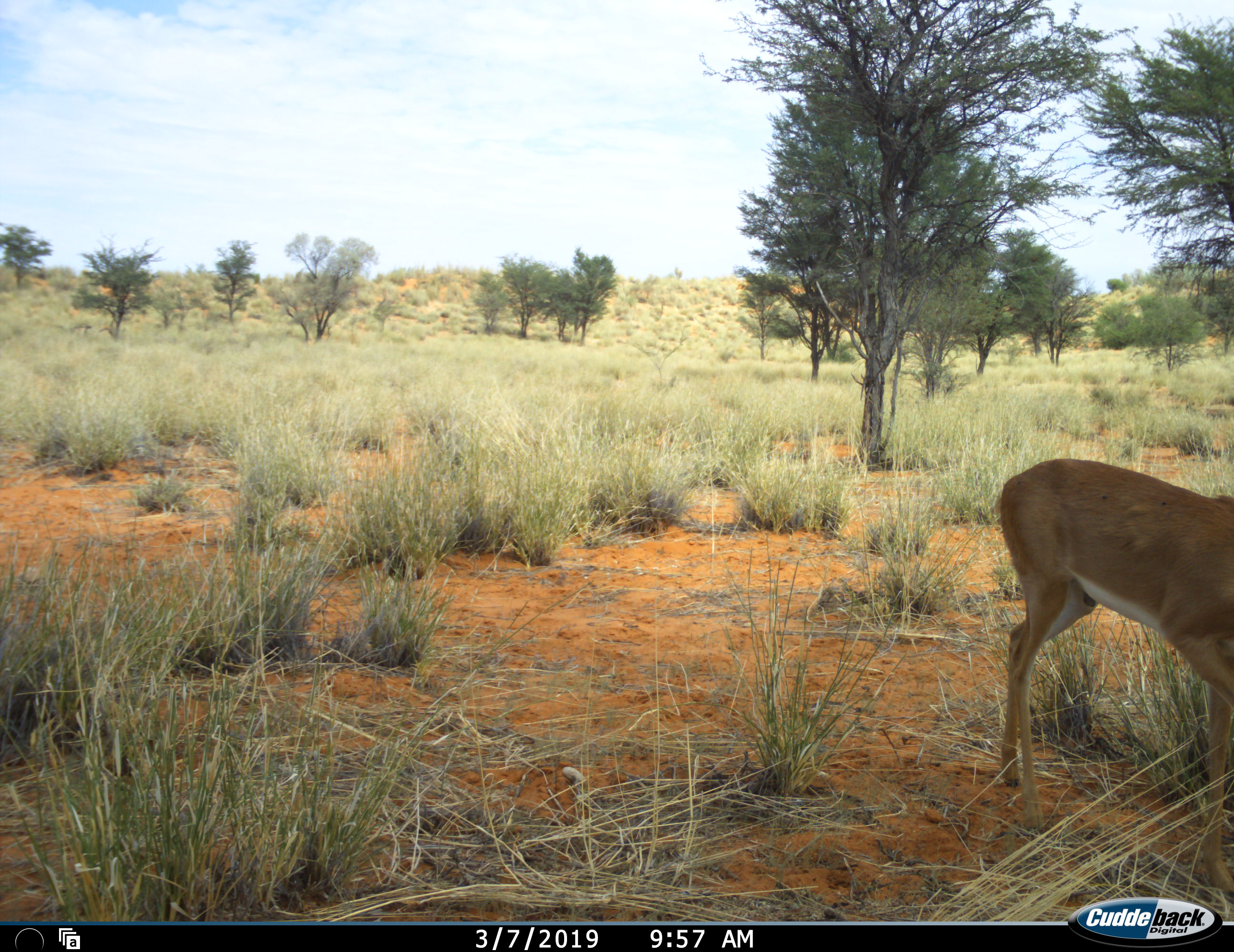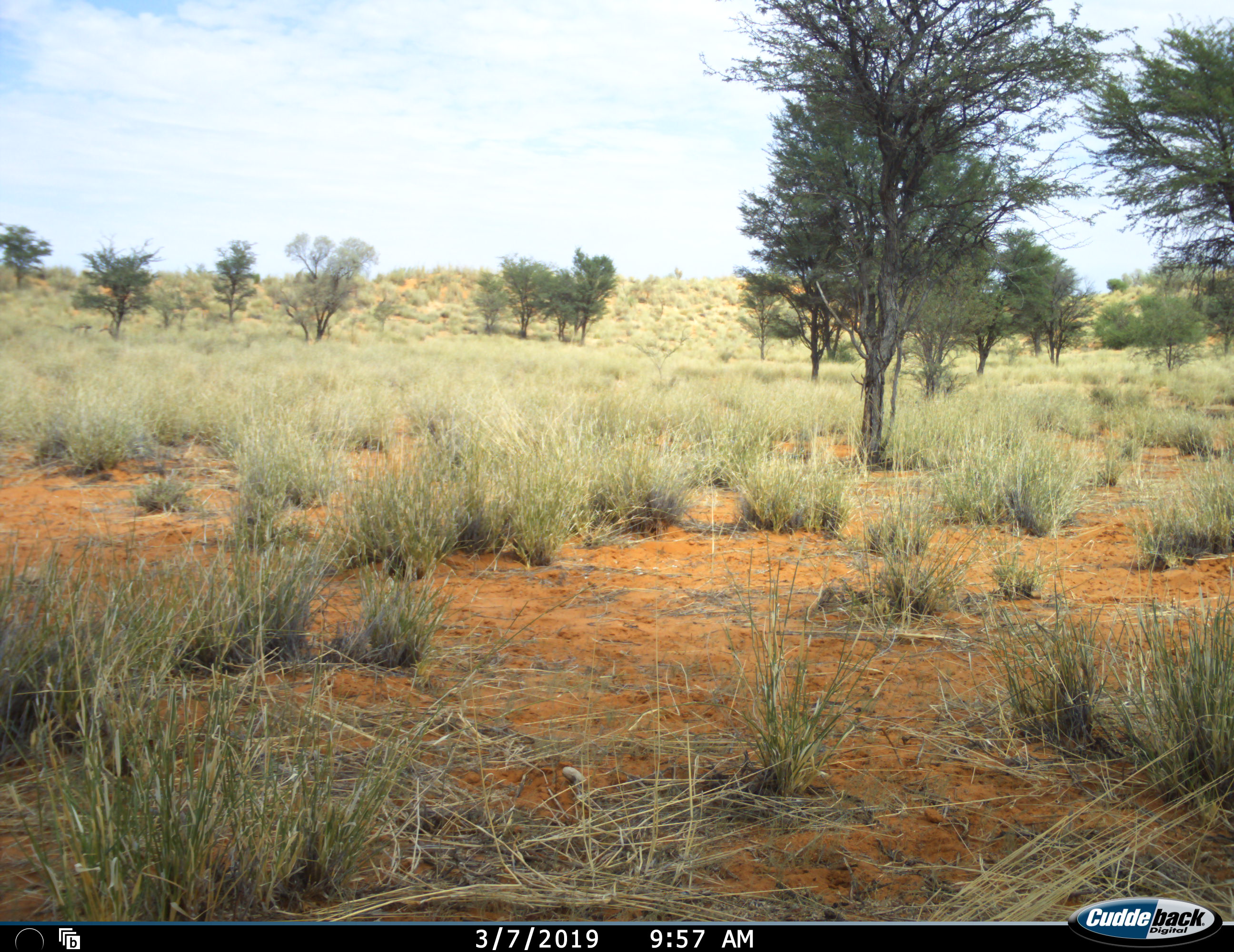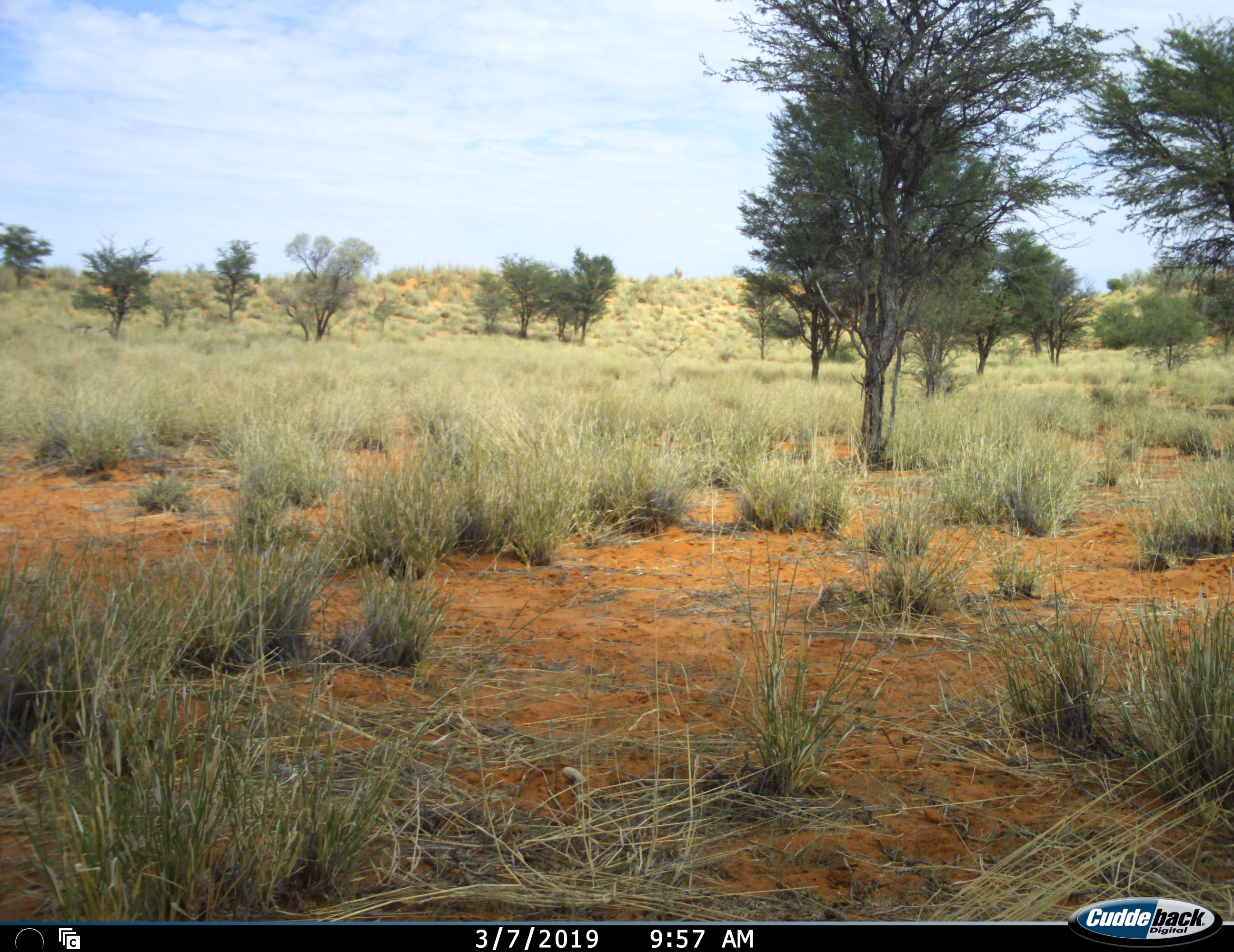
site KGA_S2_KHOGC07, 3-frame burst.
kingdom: Animalia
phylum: Chordata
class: Mammalia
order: Artiodactyla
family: Bovidae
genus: Raphicerus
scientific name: Raphicerus campestris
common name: steenbok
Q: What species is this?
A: Steenbok (Raphicerus campestris).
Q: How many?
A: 1.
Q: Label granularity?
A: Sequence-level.